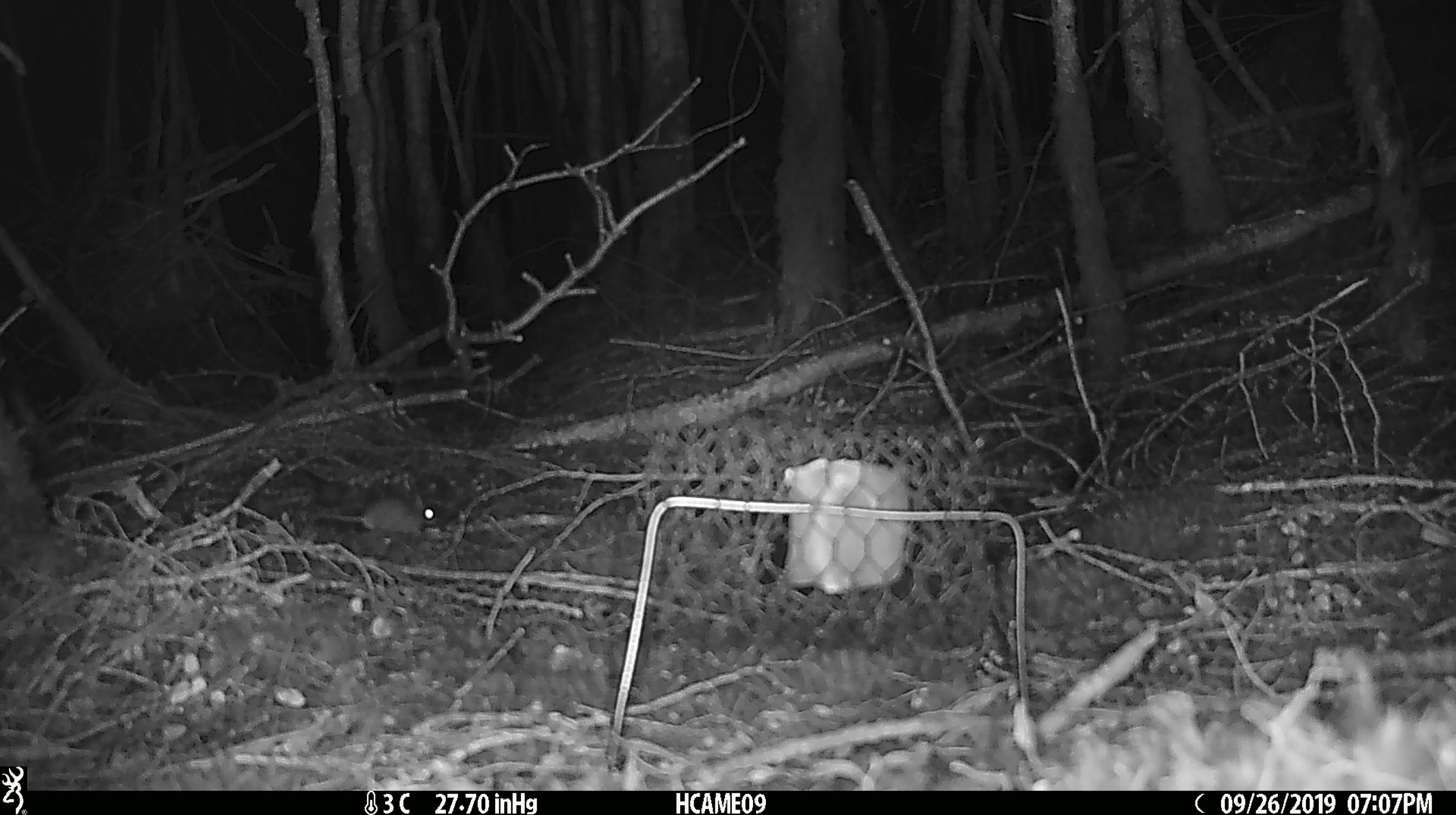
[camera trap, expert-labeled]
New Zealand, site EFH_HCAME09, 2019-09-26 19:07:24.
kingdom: Animalia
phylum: Chordata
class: Mammalia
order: Rodentia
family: Muridae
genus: Mus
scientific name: Mus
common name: mouse